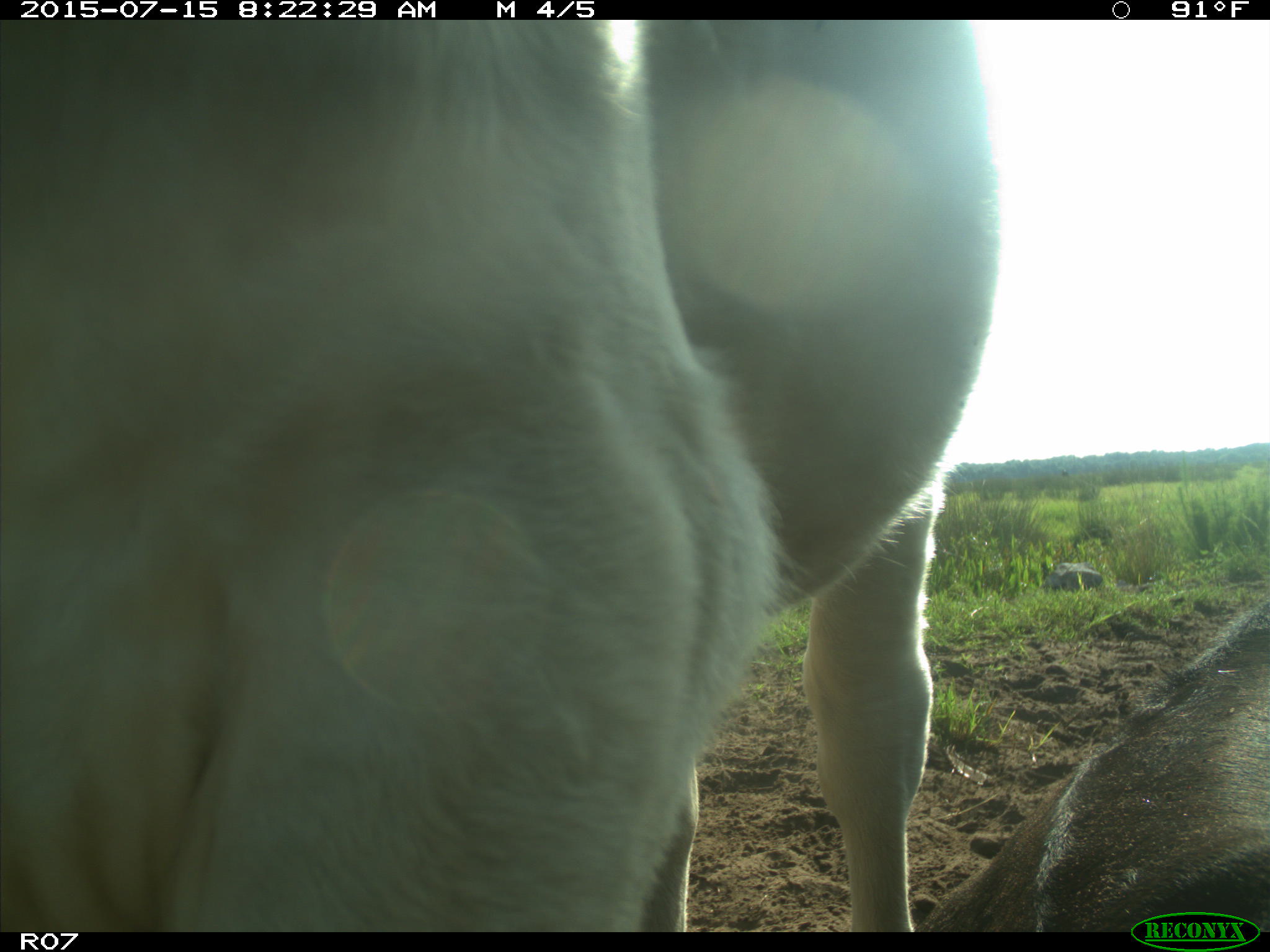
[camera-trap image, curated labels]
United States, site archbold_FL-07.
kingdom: Animalia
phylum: Chordata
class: Mammalia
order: Artiodactyla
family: Bovidae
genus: Bos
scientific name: Bos taurus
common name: domestic cow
Bos taurus (domestic cow).